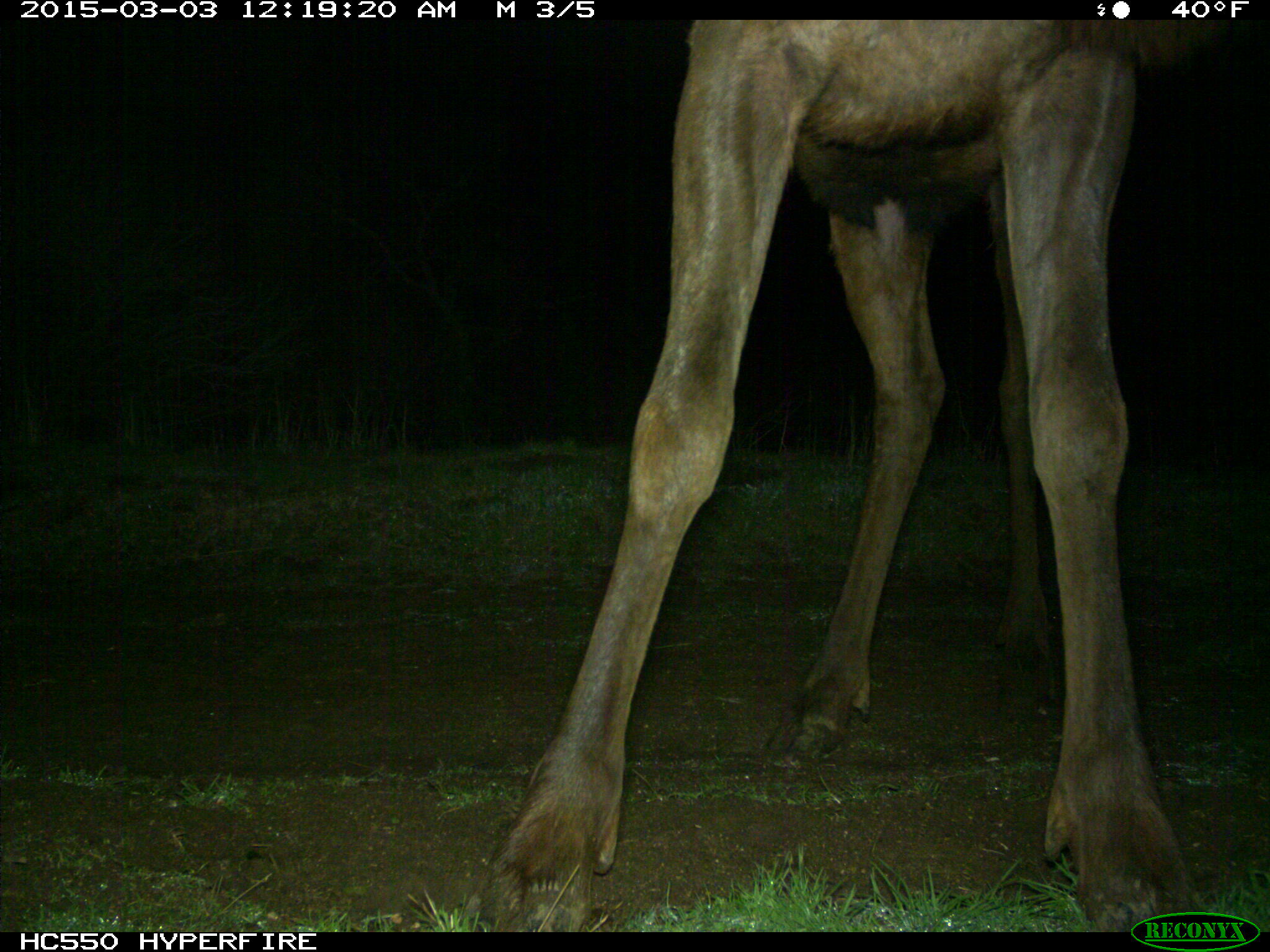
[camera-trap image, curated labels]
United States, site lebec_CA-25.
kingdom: Animalia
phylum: Chordata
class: Mammalia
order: Artiodactyla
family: Cervidae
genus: Cervus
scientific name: Cervus canadensis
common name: elk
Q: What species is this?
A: Cervus canadensis (elk).